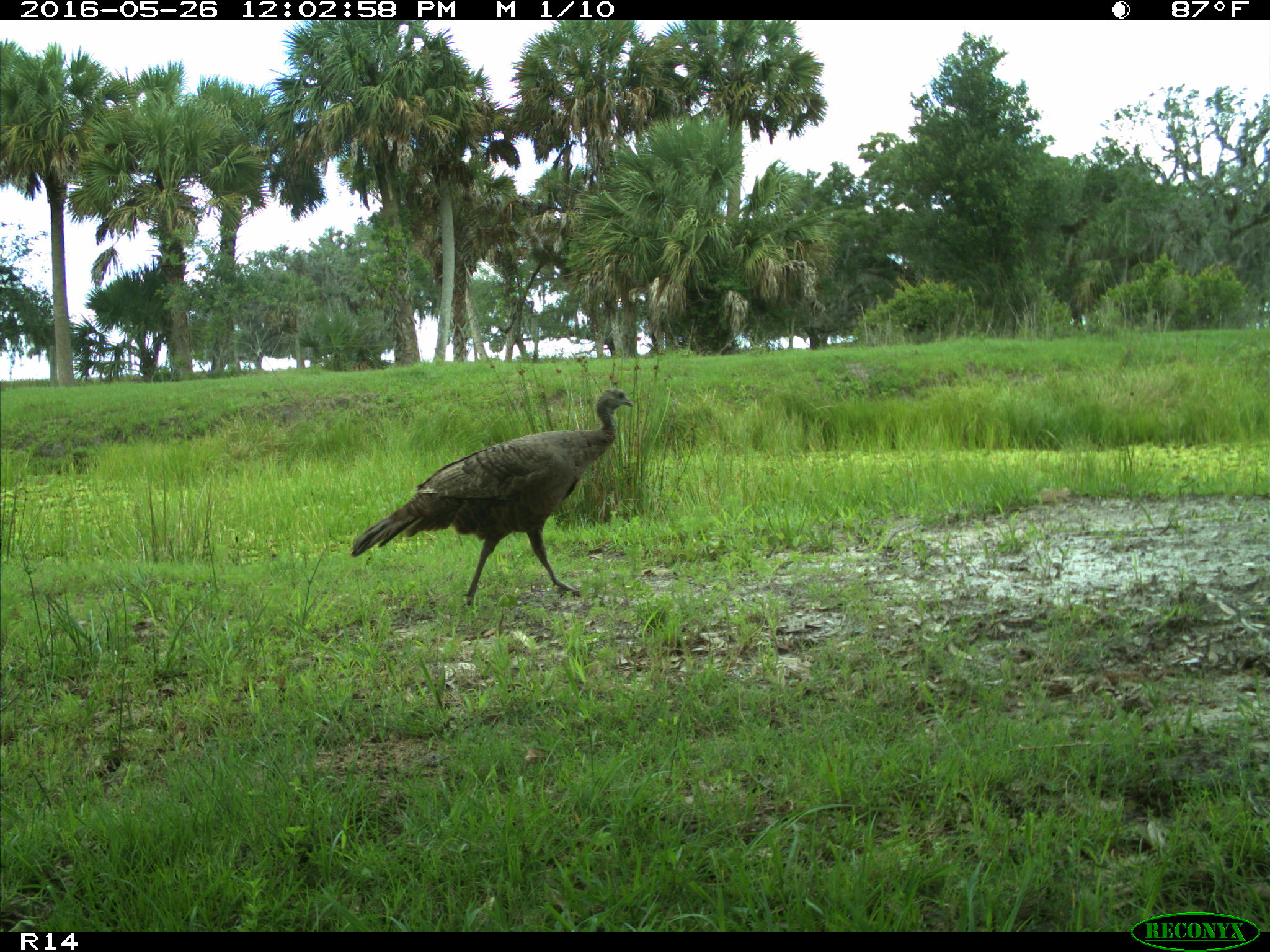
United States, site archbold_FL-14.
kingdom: Animalia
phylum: Chordata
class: Aves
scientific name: Aves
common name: birds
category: unidentified bird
Unidentified bird (birds) (Aves).